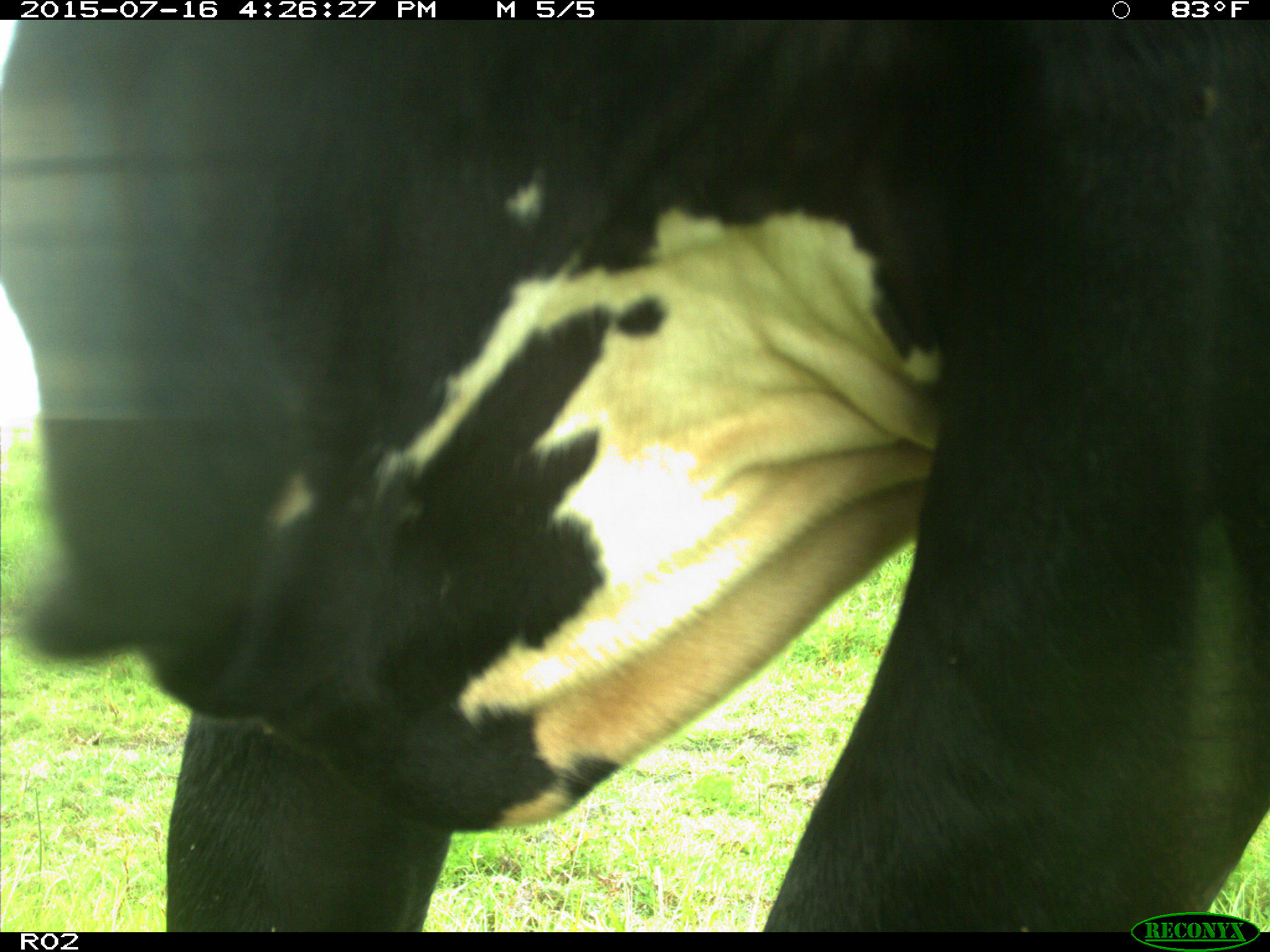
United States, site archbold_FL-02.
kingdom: Animalia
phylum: Chordata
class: Mammalia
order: Artiodactyla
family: Bovidae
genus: Bos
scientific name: Bos taurus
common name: domestic cow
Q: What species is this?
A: Bos taurus (domestic cow).